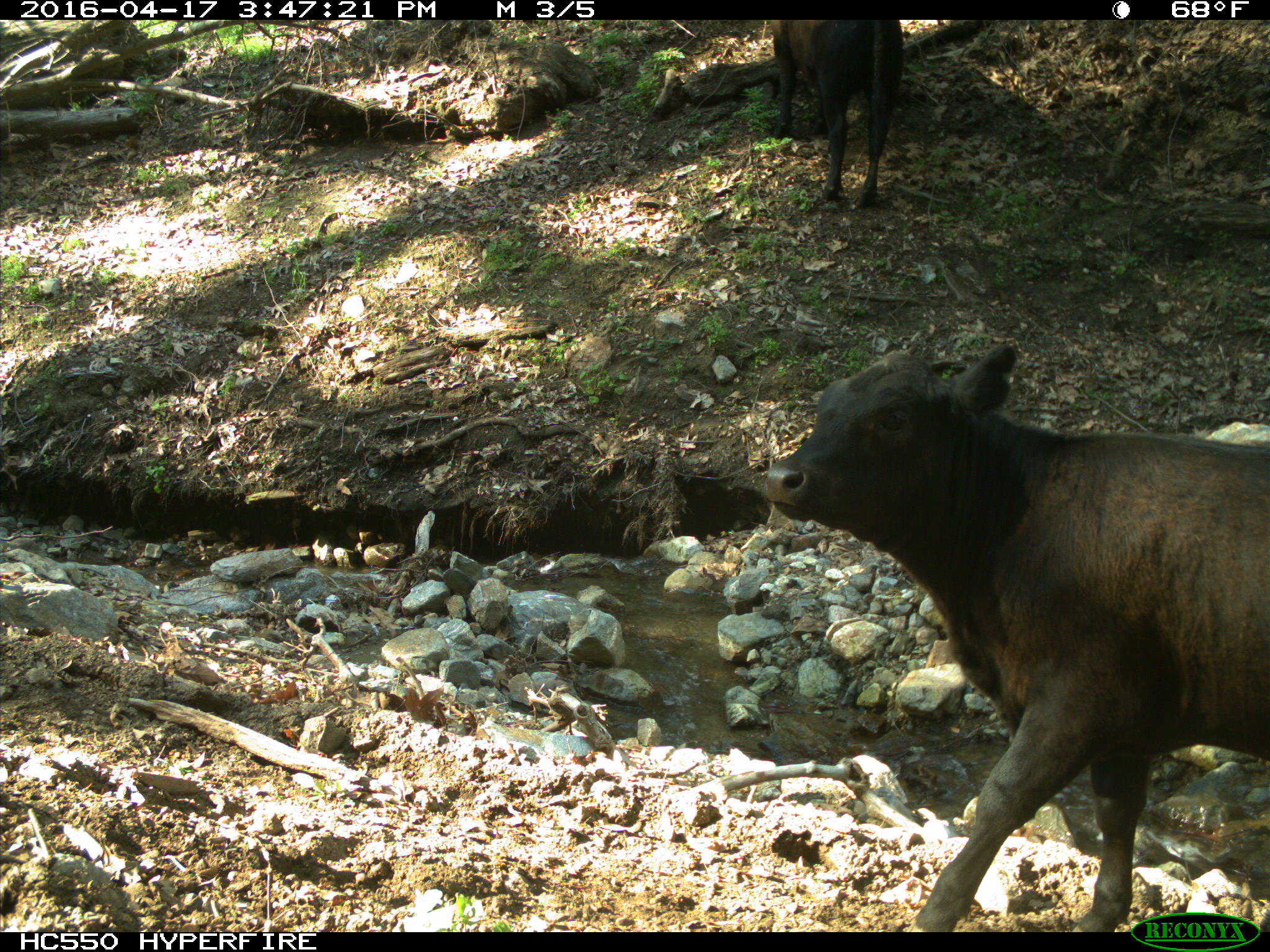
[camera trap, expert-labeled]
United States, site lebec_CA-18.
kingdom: Animalia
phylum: Chordata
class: Mammalia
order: Artiodactyla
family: Bovidae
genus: Bos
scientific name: Bos taurus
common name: domestic cow